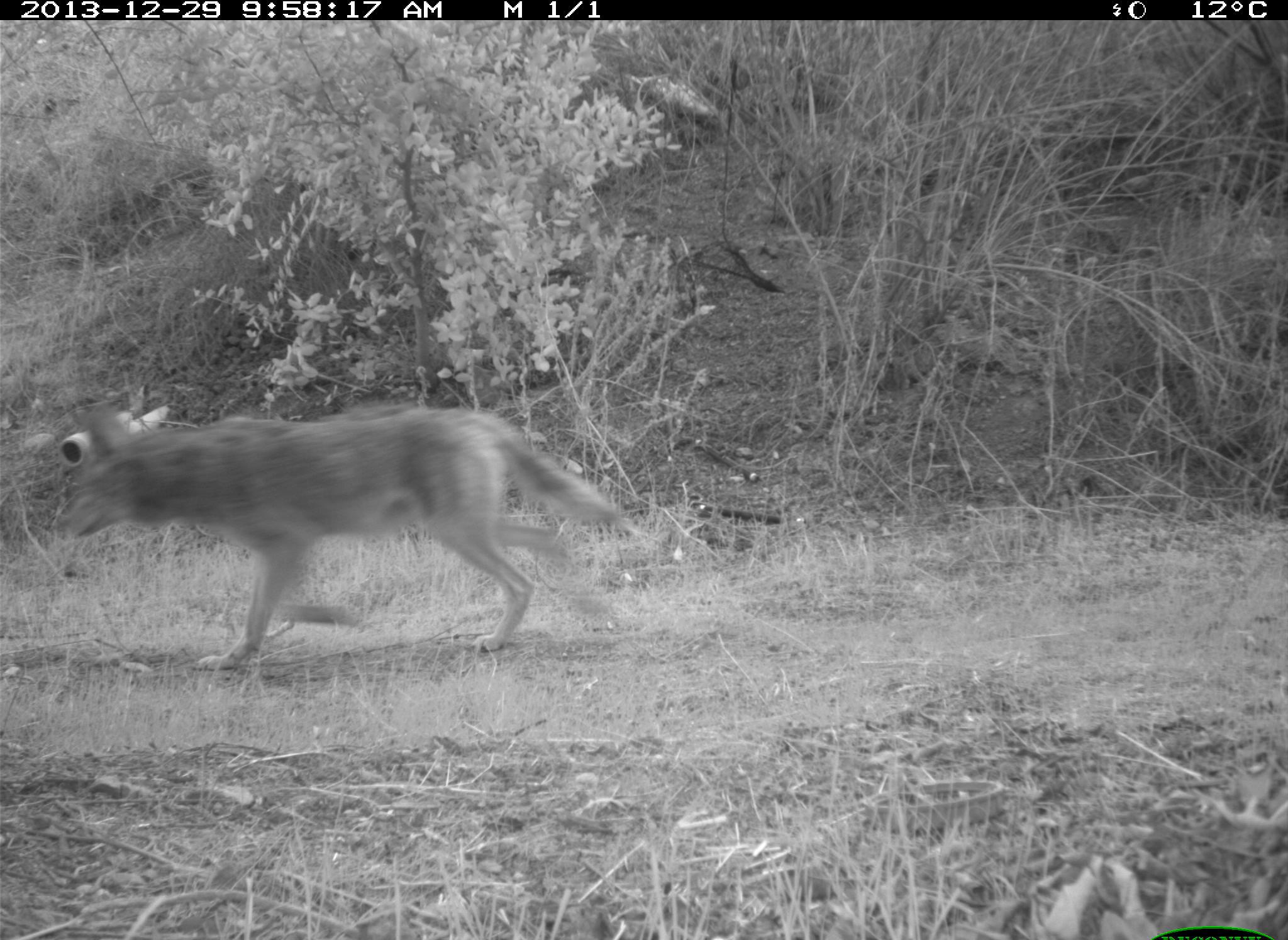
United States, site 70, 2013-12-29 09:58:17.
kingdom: Animalia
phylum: Chordata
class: Mammalia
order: Carnivora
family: Canidae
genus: Canis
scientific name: Canis latrans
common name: coyote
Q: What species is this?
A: Coyote (Canis latrans).